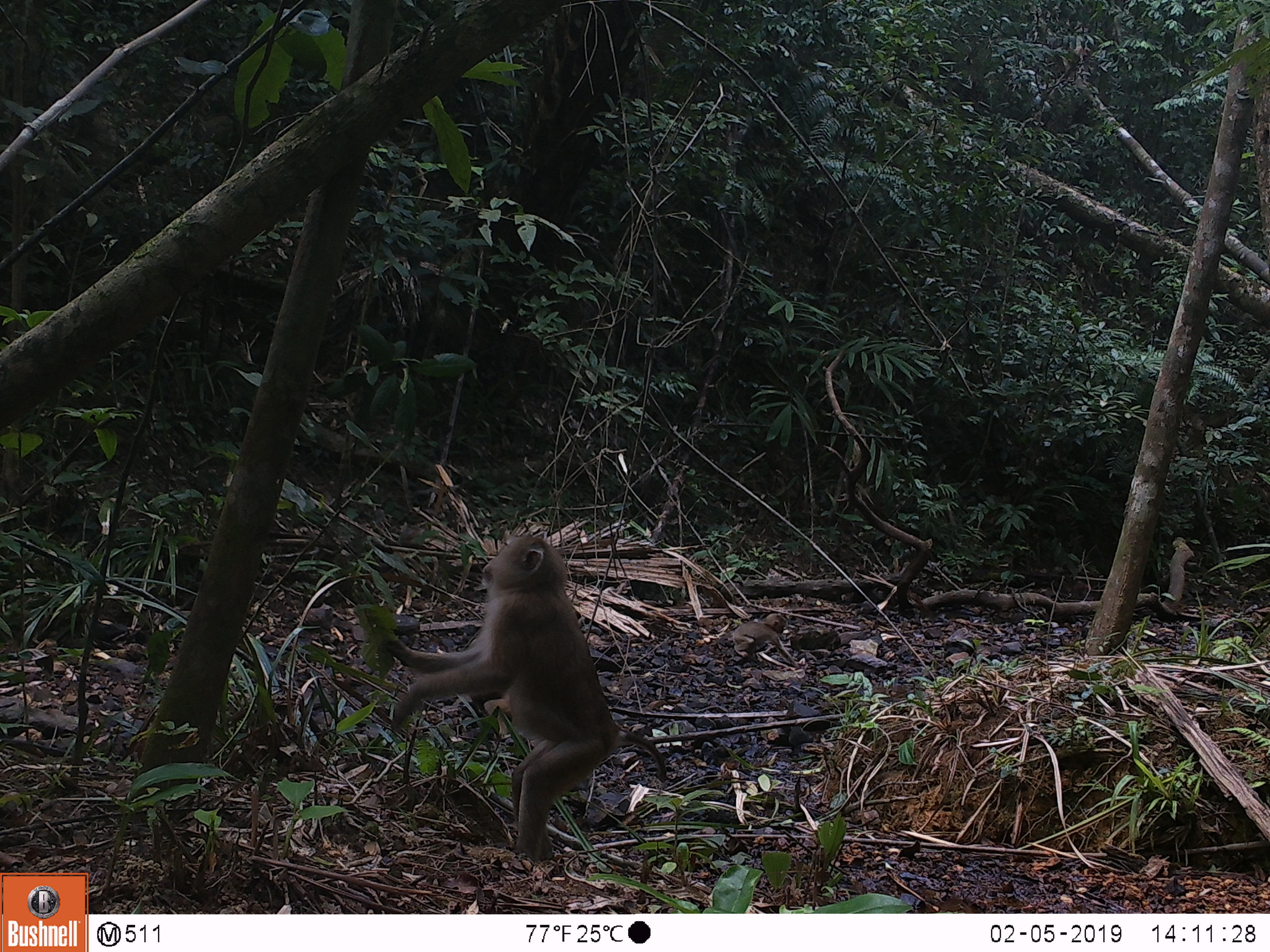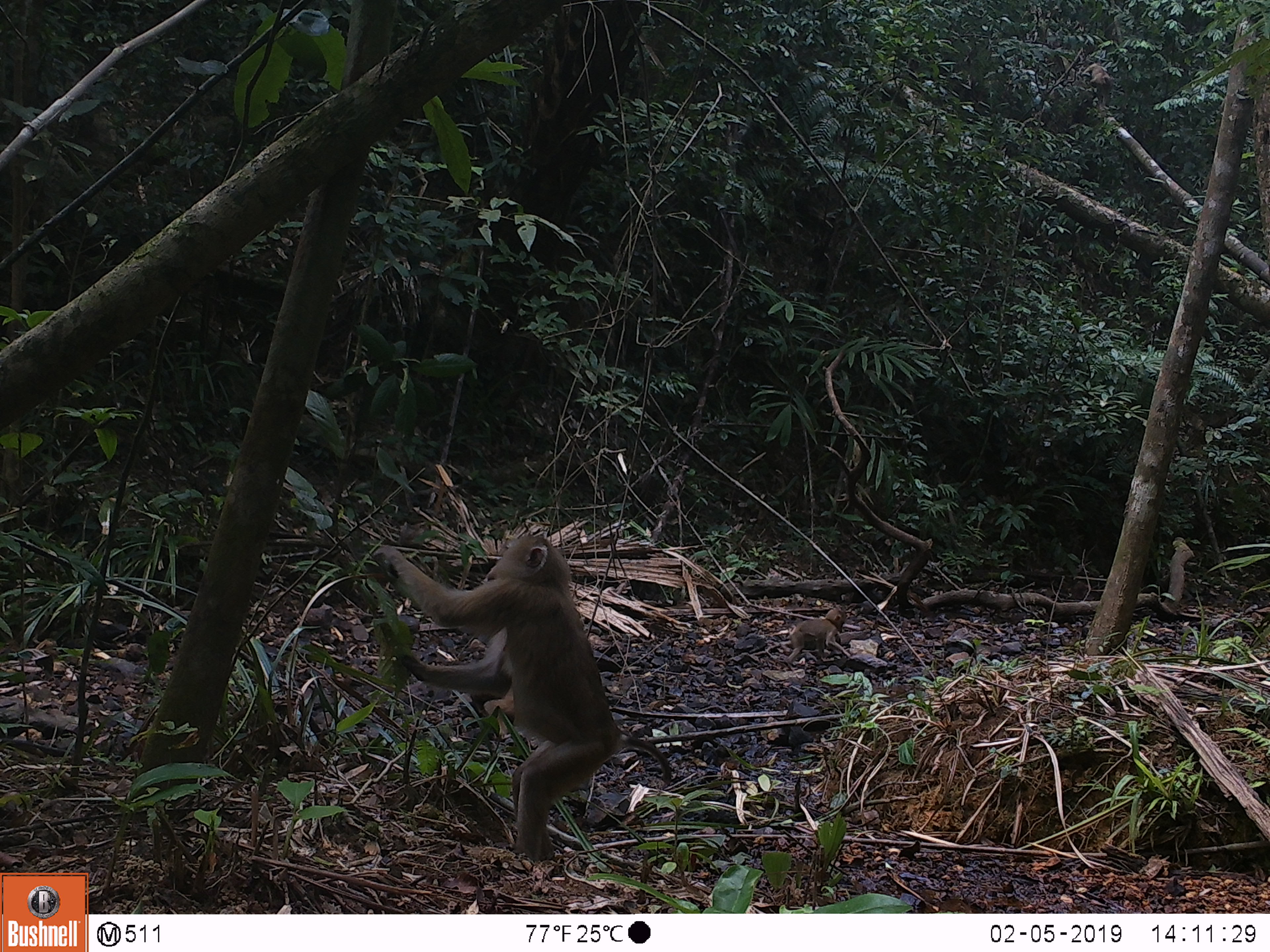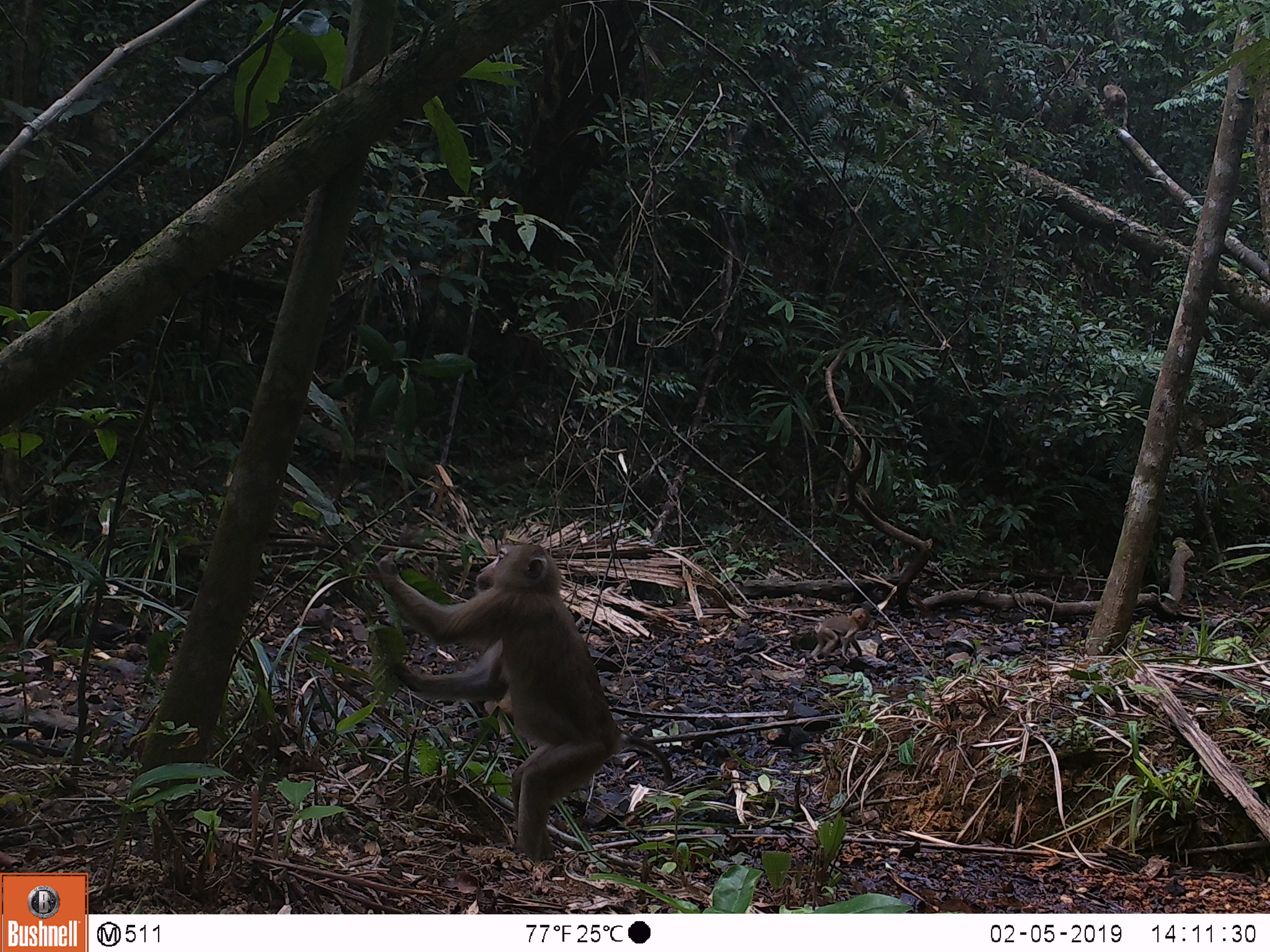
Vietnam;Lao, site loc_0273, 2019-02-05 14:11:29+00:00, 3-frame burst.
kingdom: Animalia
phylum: Chordata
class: Mammalia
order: Primates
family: Cercopithecidae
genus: Macaca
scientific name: Macaca nemestrina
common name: pig-tailed macaque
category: pig tailed macaque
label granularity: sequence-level